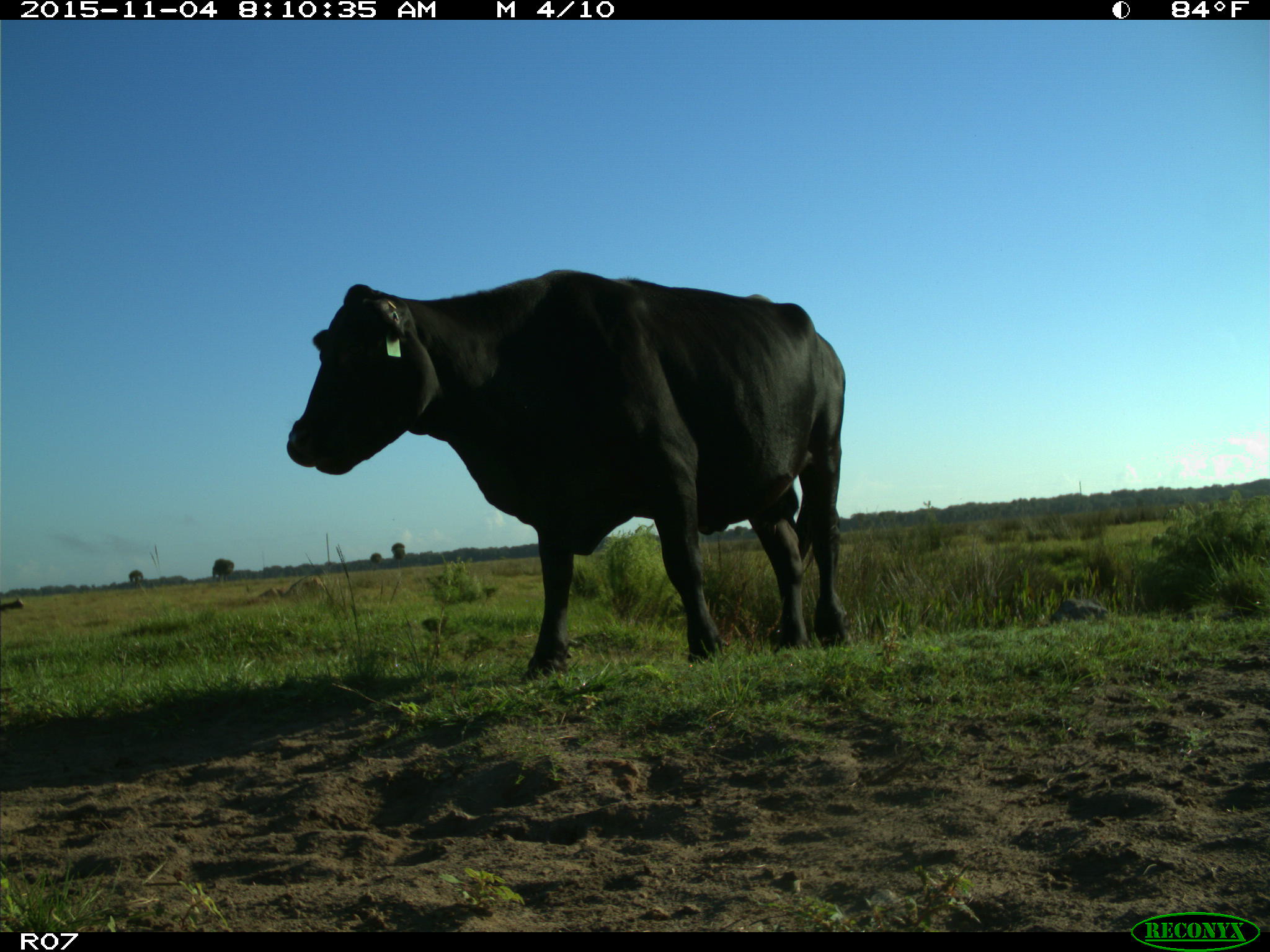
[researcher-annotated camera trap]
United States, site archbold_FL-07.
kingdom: Animalia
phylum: Chordata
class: Mammalia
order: Artiodactyla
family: Bovidae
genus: Bos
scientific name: Bos taurus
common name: domestic cow